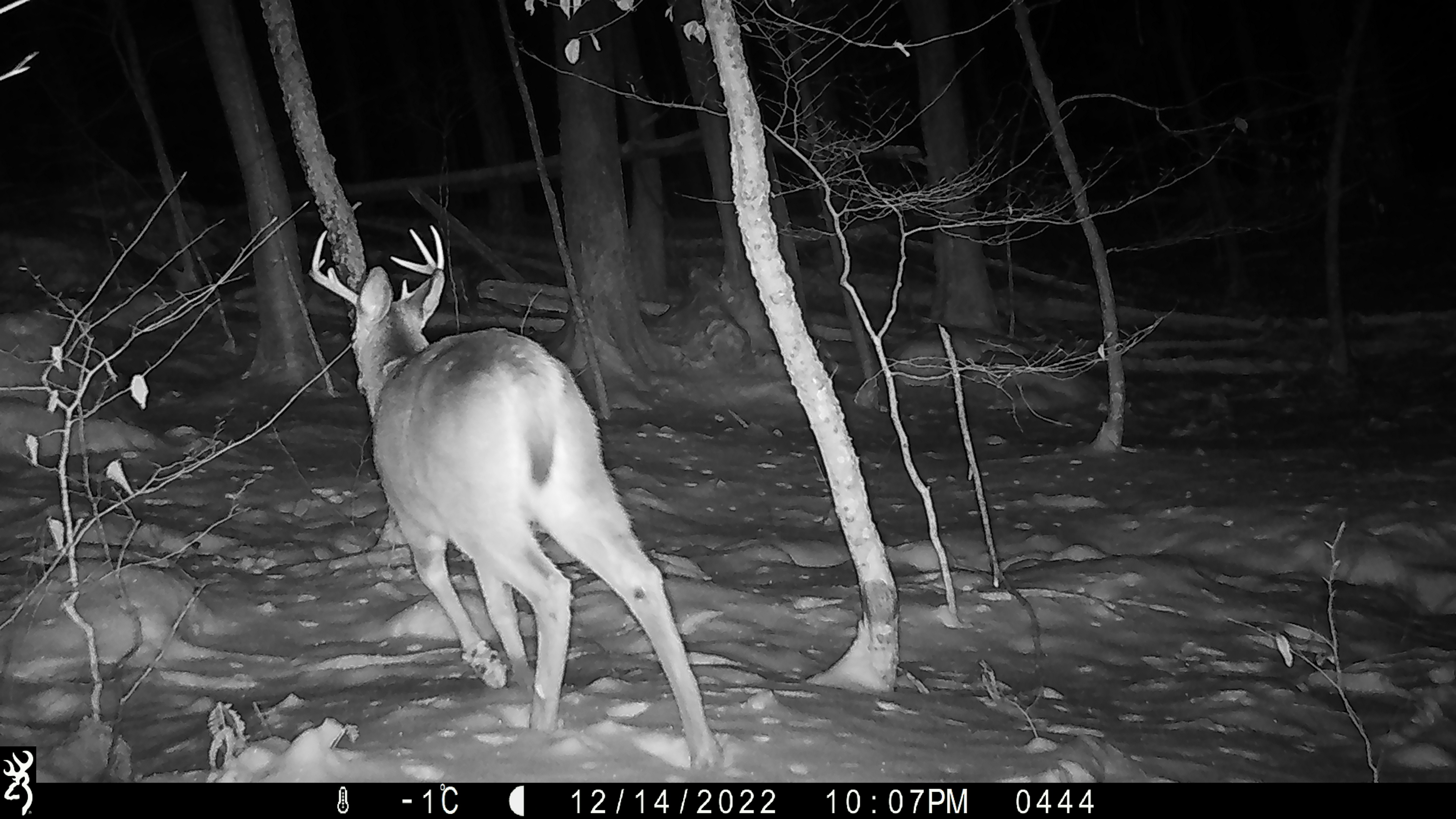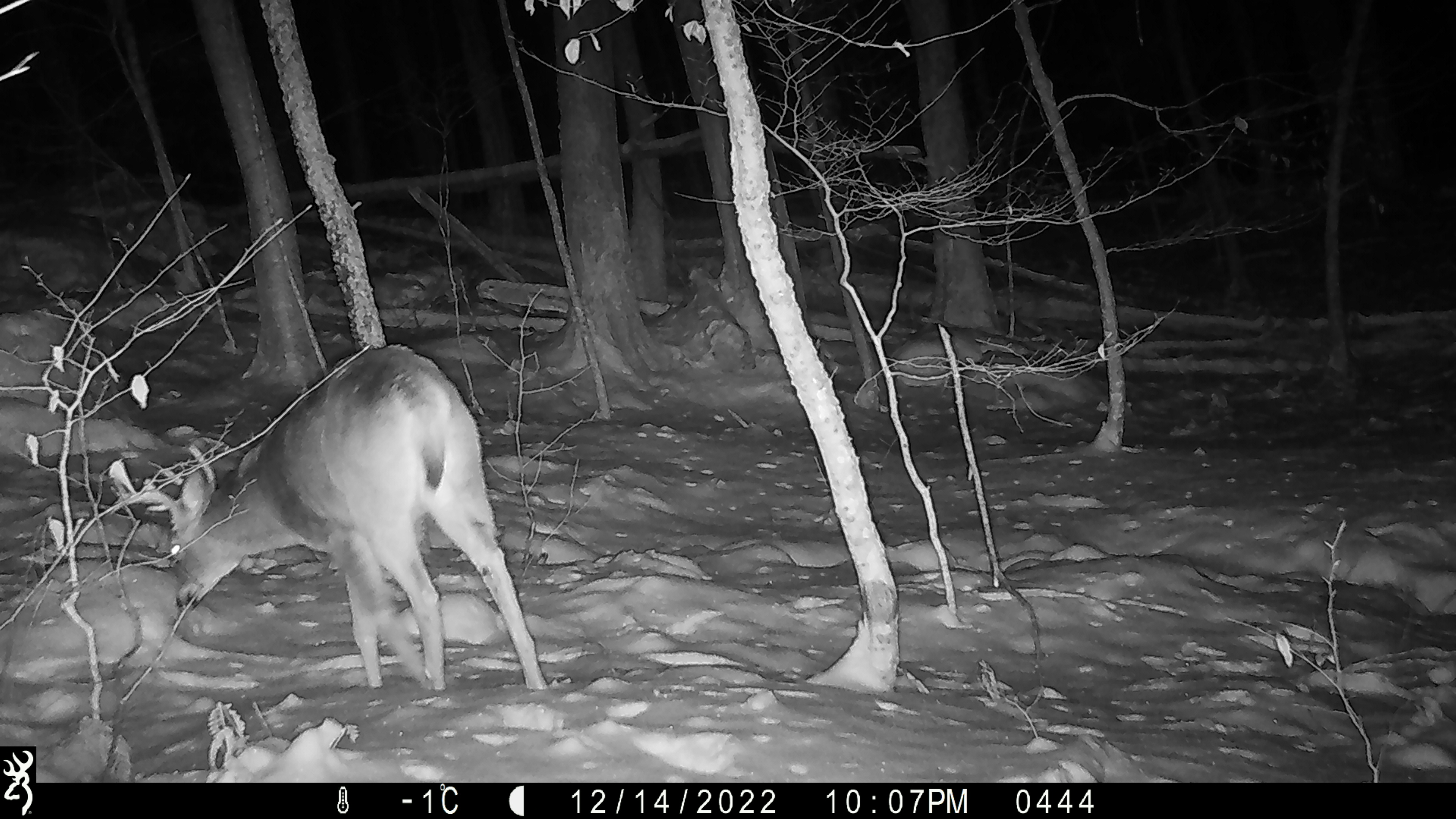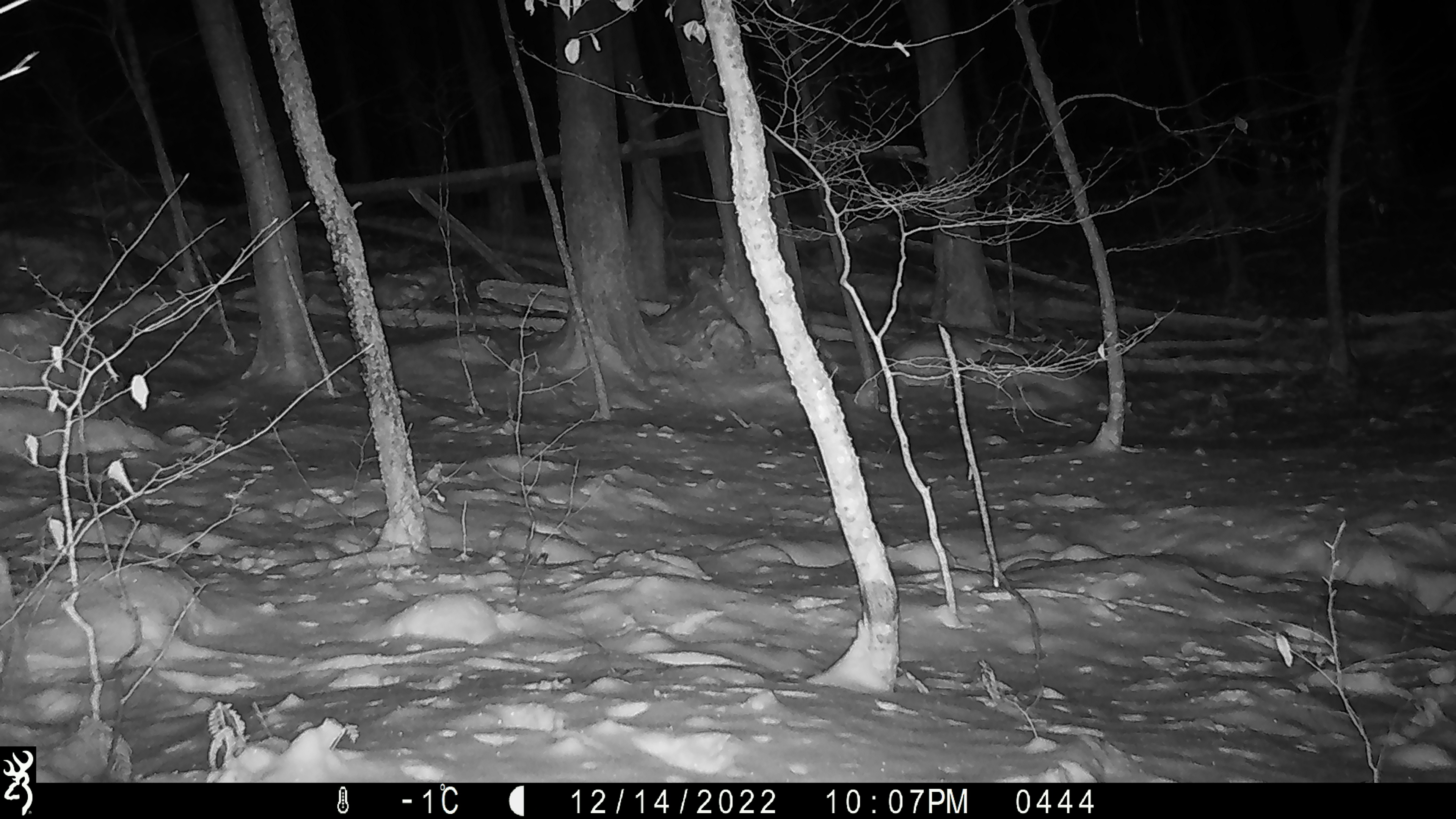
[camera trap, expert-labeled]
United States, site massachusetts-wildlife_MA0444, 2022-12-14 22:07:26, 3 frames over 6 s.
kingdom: Animalia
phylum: Chordata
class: Mammalia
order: Artiodactyla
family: Cervidae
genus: Odocoileus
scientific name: Odocoileus virginianus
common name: white-tailed deer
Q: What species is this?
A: White-tailed deer (Odocoileus virginianus).